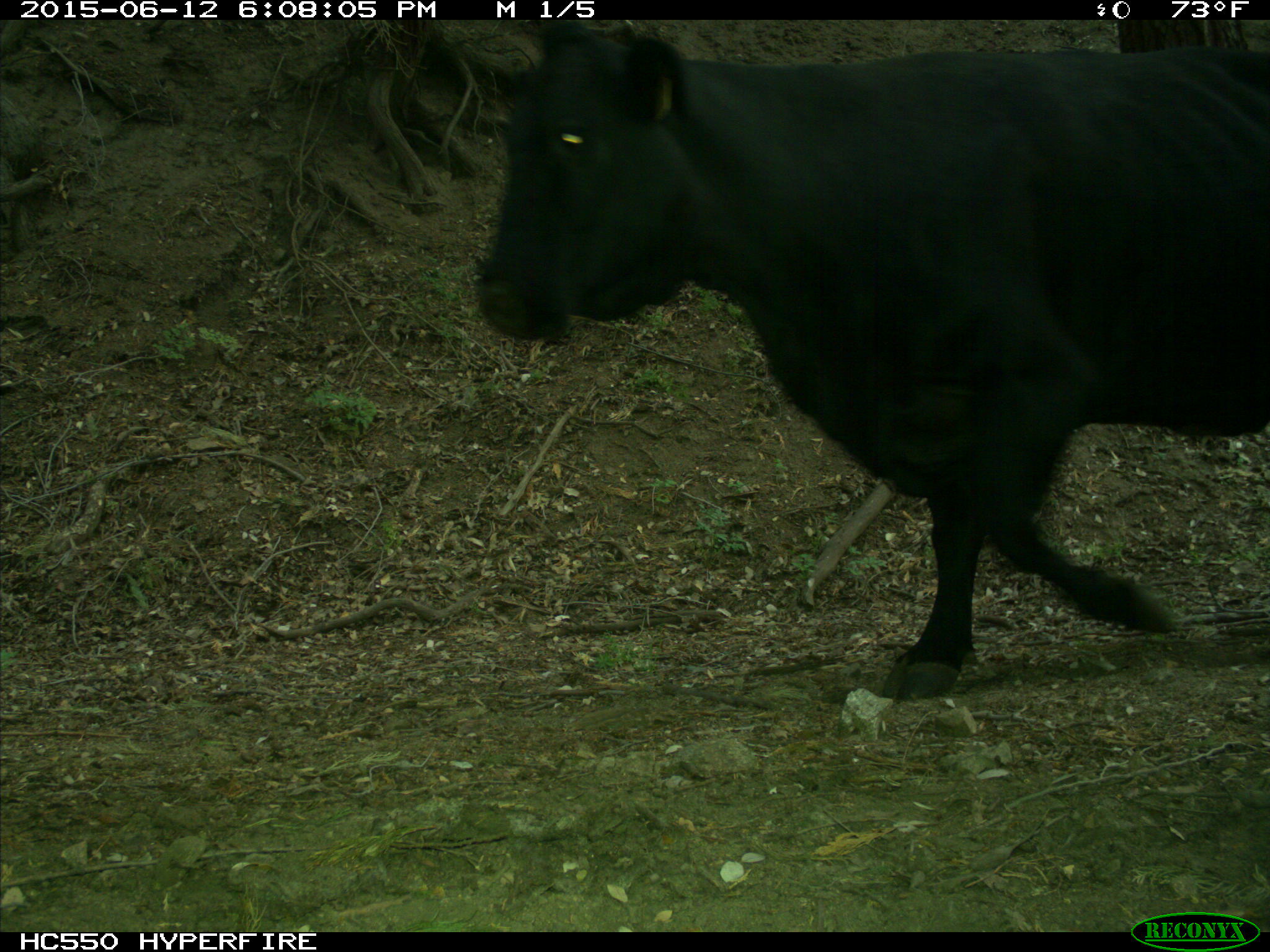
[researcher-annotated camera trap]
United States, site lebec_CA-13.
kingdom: Animalia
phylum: Chordata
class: Mammalia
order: Artiodactyla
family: Bovidae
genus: Bos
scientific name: Bos taurus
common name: domestic cow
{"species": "Bos taurus (domestic cow)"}